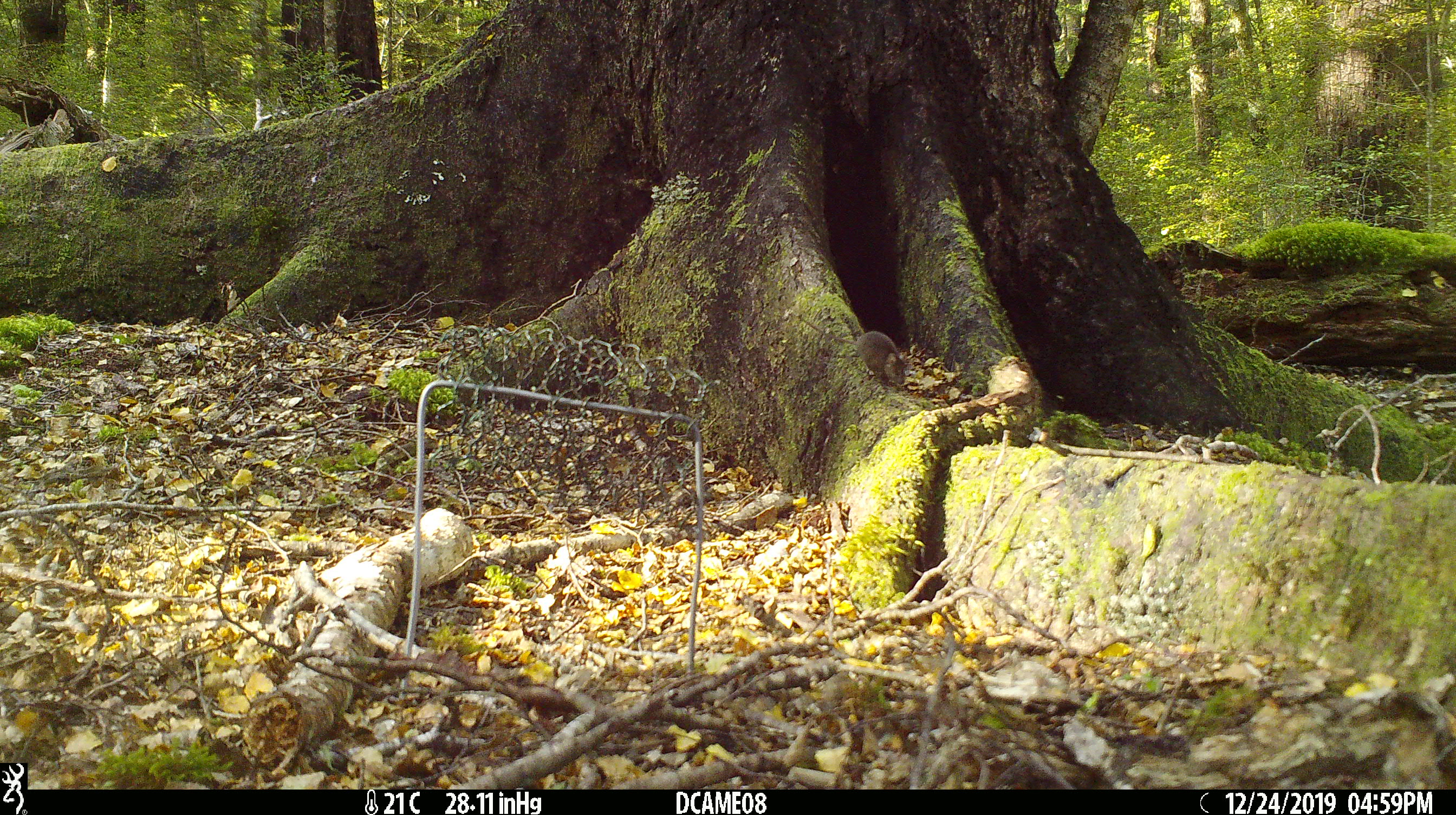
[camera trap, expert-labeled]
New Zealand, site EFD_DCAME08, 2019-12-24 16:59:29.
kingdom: Animalia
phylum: Chordata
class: Mammalia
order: Rodentia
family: Muridae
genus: Mus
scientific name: Mus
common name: mouse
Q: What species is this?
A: Mouse (Mus).